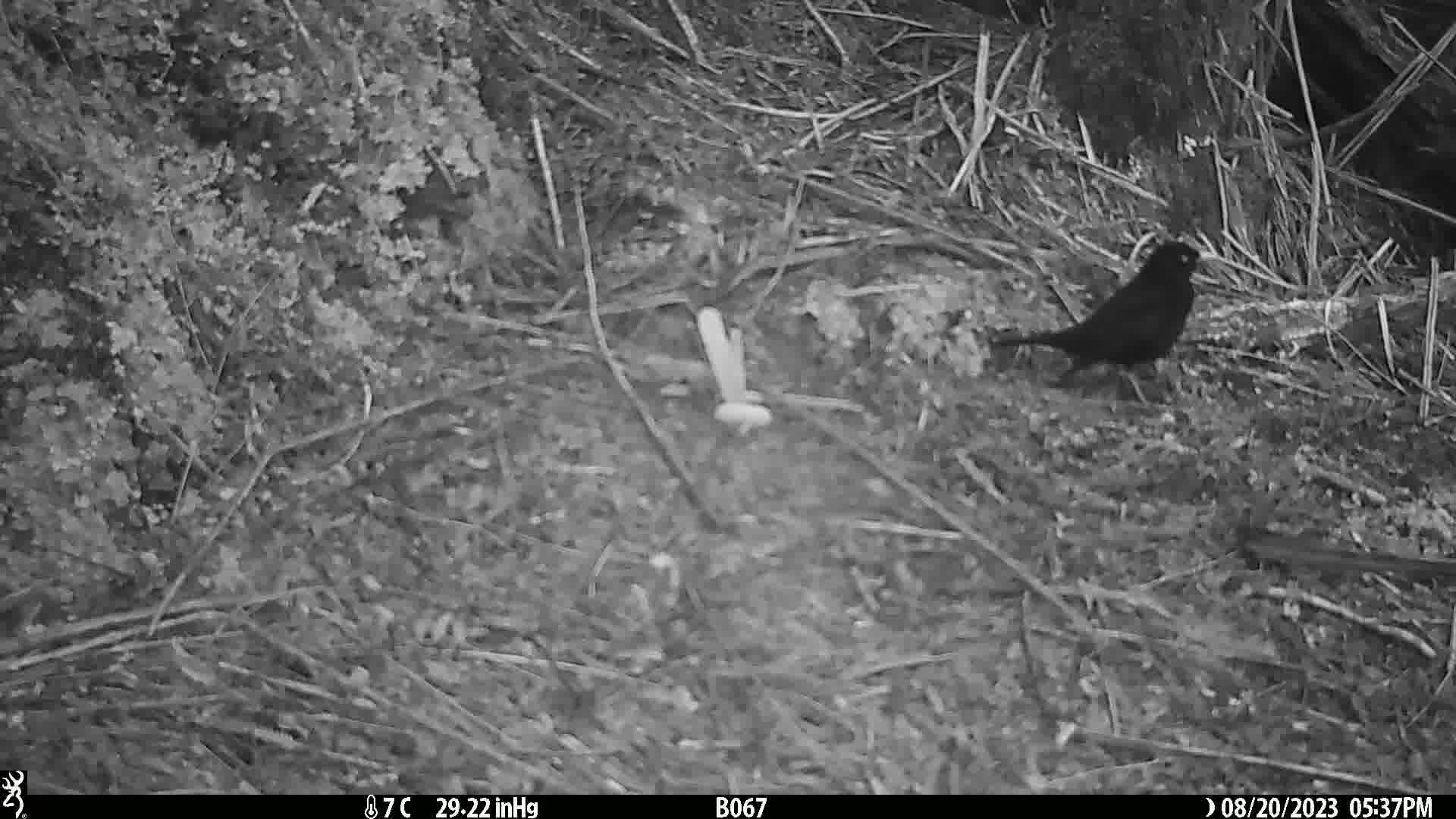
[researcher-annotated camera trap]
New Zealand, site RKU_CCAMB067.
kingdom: Animalia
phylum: Chordata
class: Aves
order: Passeriformes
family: Turdidae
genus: Turdus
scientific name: Turdus merula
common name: eurasian blackbird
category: blackbird